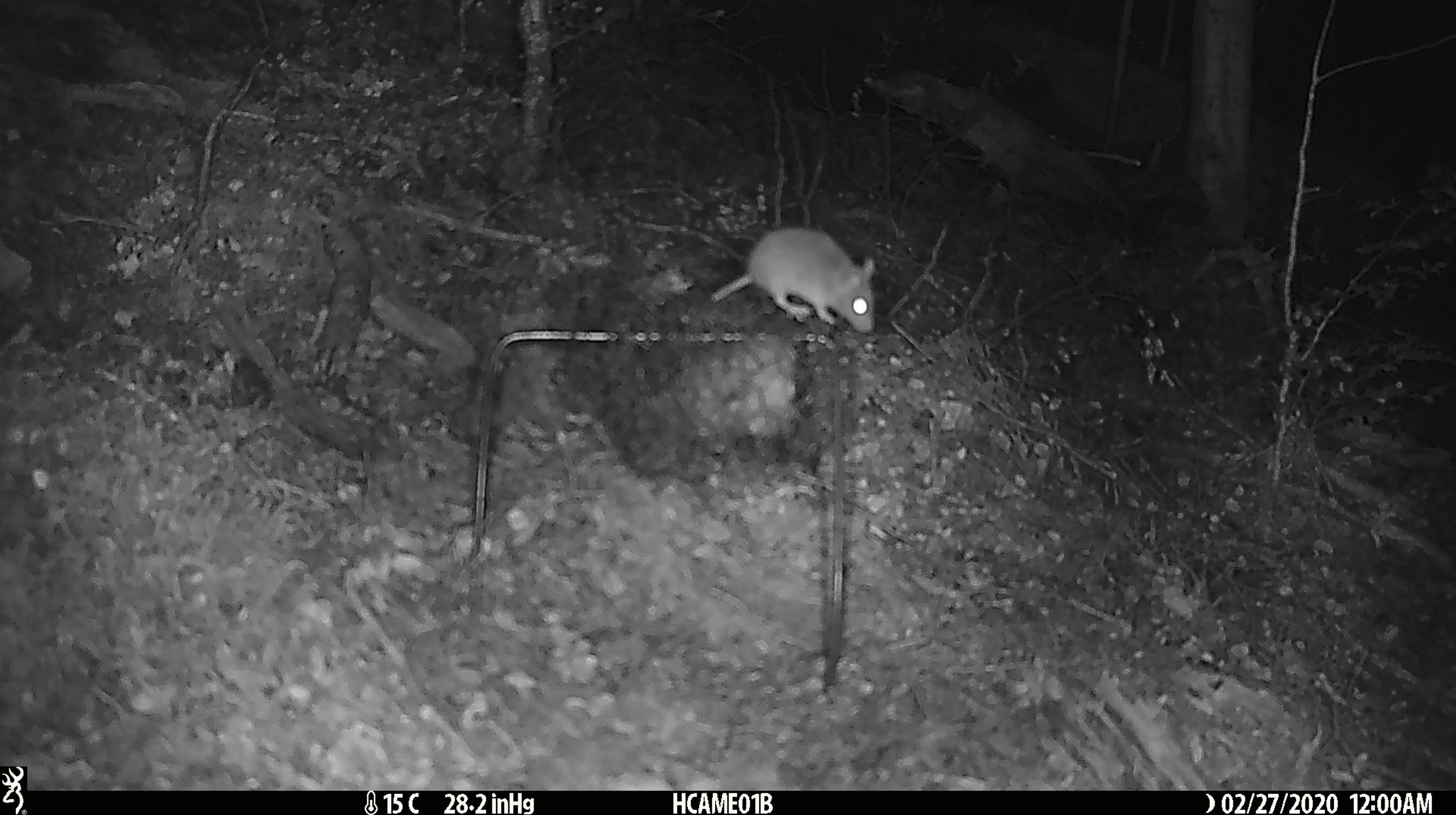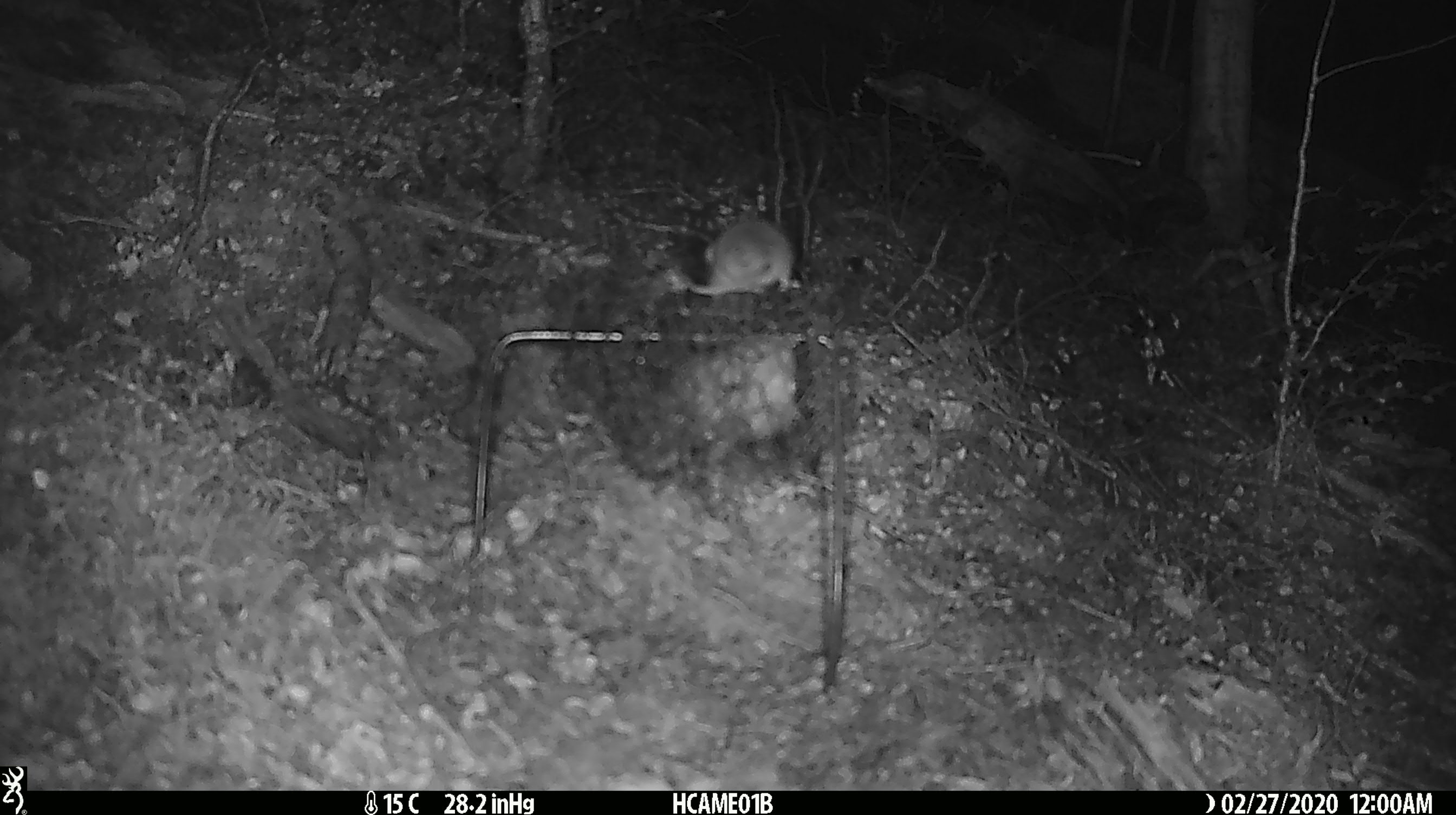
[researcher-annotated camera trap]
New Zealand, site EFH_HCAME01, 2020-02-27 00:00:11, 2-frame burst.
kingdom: Animalia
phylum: Chordata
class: Mammalia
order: Rodentia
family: Muridae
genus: Mus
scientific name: Mus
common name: mouse